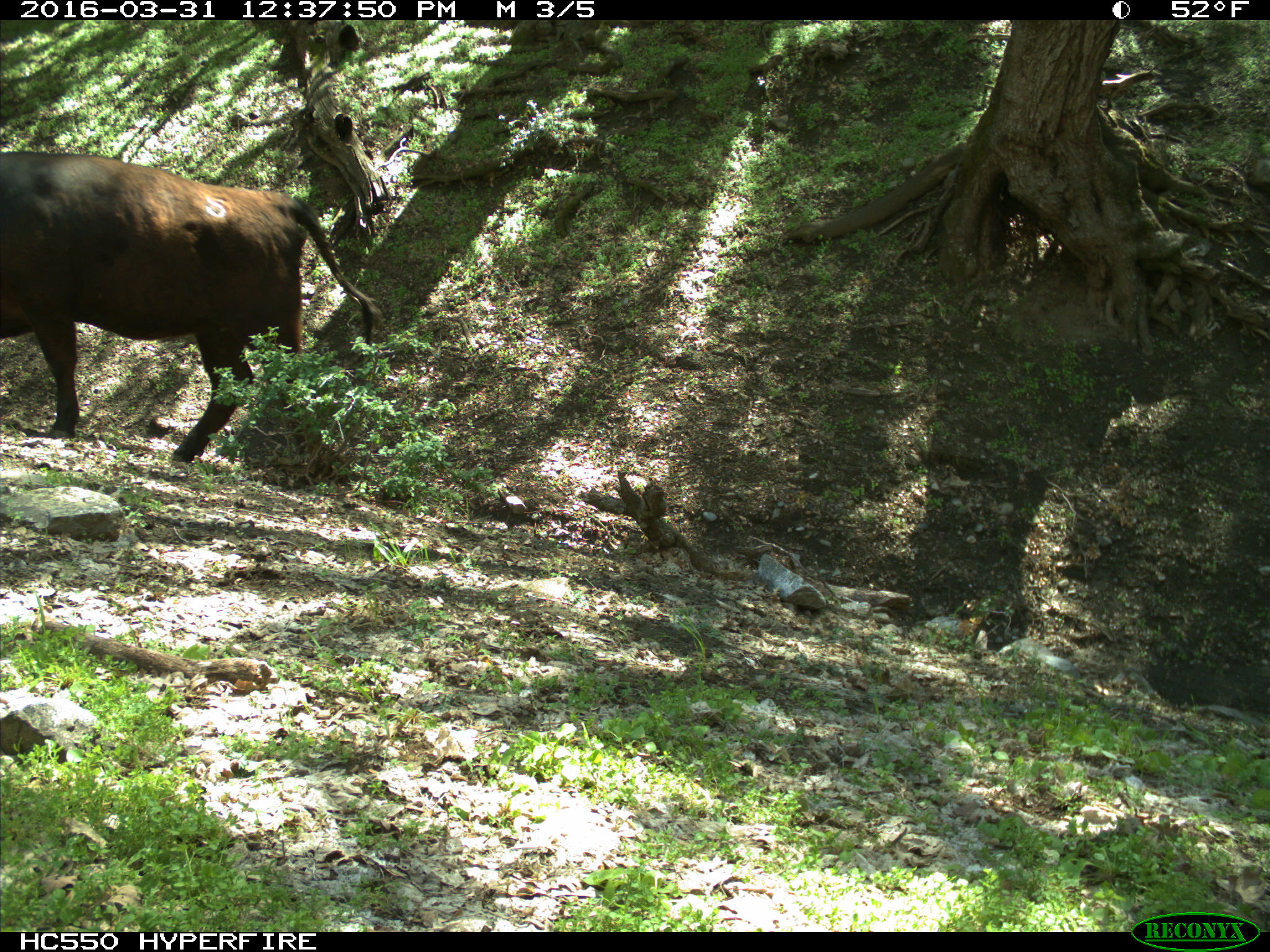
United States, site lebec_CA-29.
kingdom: Animalia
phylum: Chordata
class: Mammalia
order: Artiodactyla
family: Bovidae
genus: Bos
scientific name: Bos taurus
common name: domestic cow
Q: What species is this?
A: Bos taurus (domestic cow).